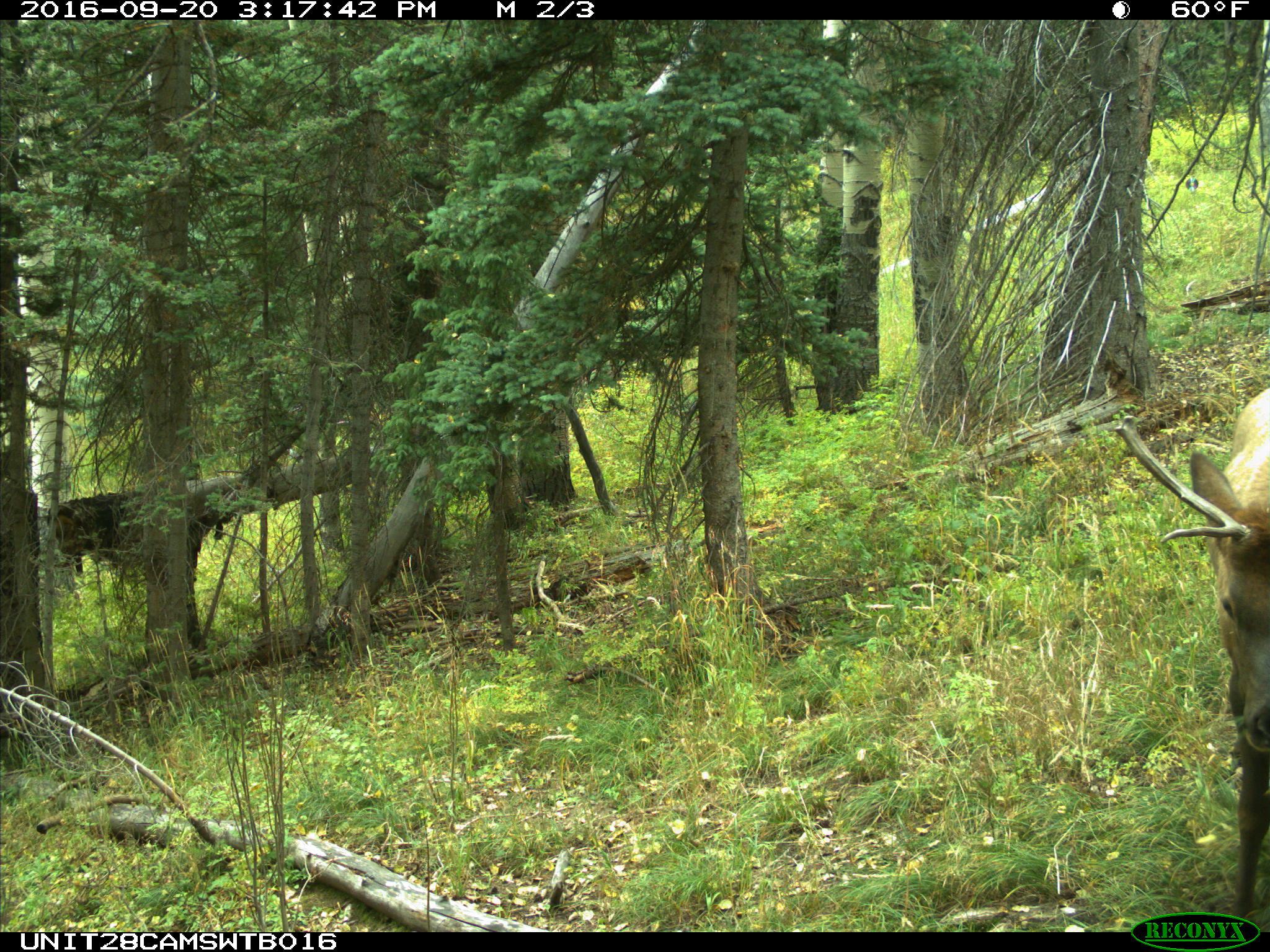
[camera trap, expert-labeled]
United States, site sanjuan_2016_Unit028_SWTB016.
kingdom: Animalia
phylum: Chordata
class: Mammalia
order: Artiodactyla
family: Cervidae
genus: Cervus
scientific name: Cervus elaphus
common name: red deer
Cervus elaphus (red deer).